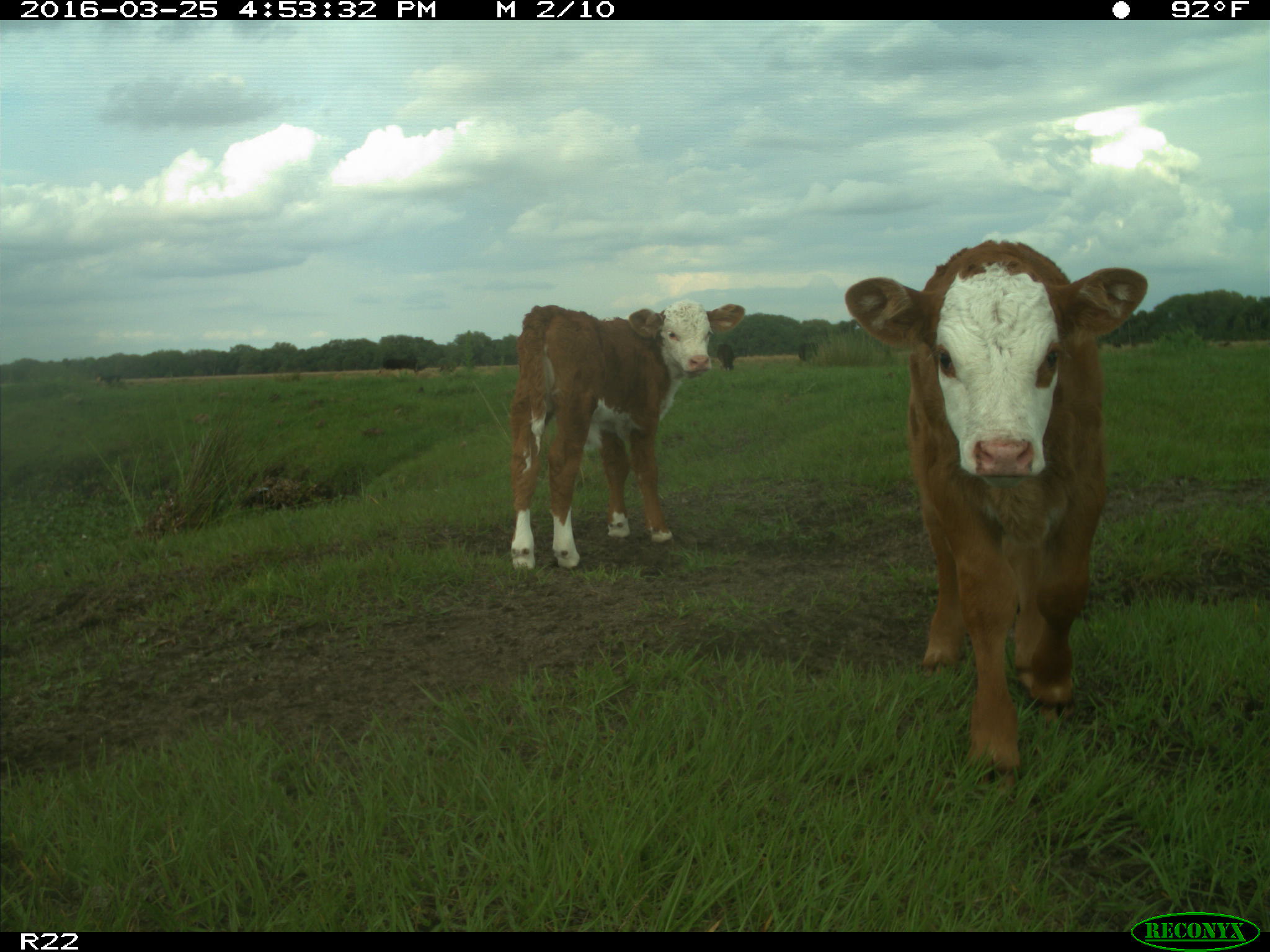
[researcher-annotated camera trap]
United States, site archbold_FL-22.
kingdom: Animalia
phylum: Chordata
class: Mammalia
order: Artiodactyla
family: Bovidae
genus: Bos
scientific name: Bos taurus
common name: domestic cow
Bos taurus (domestic cow).